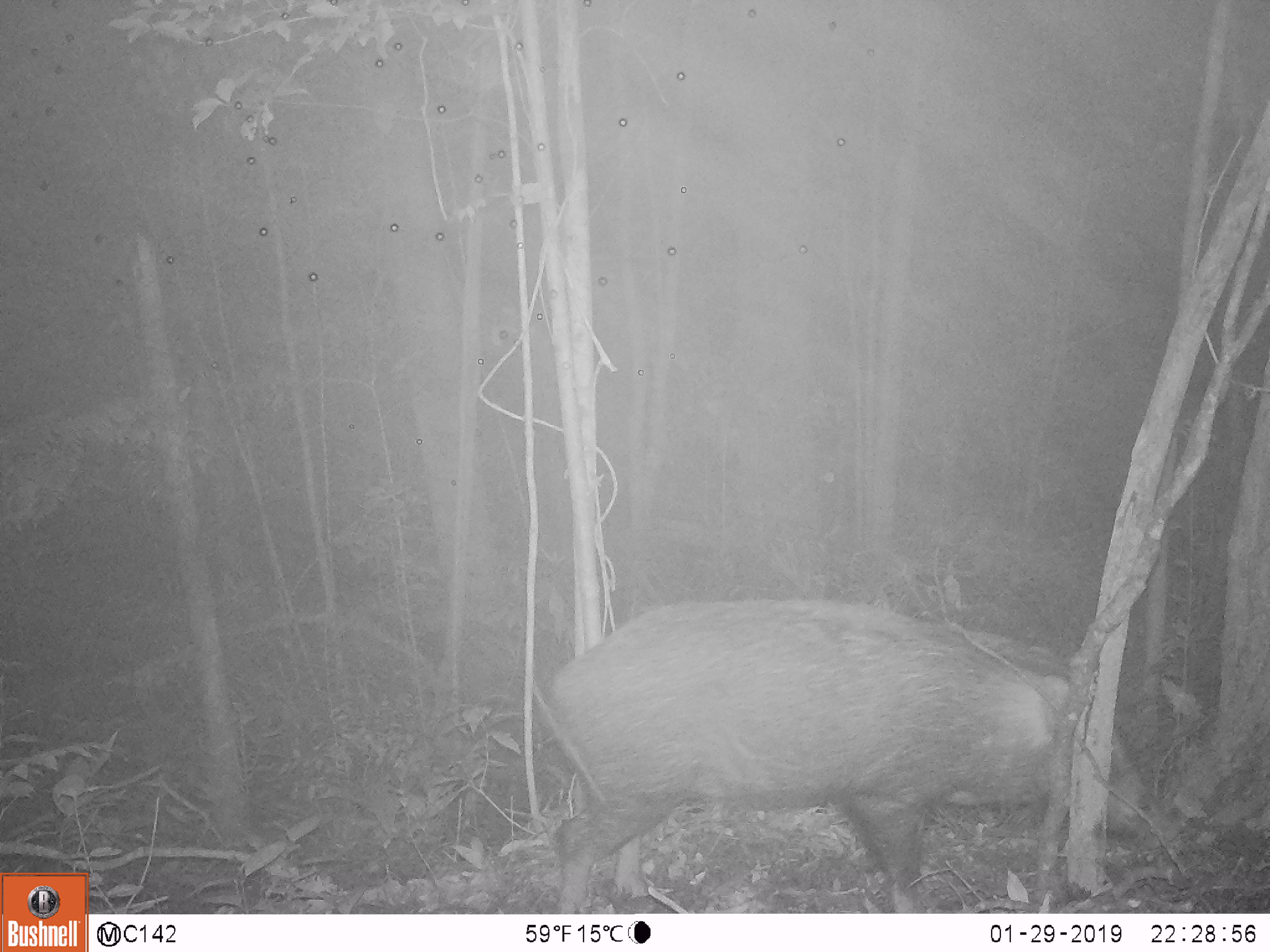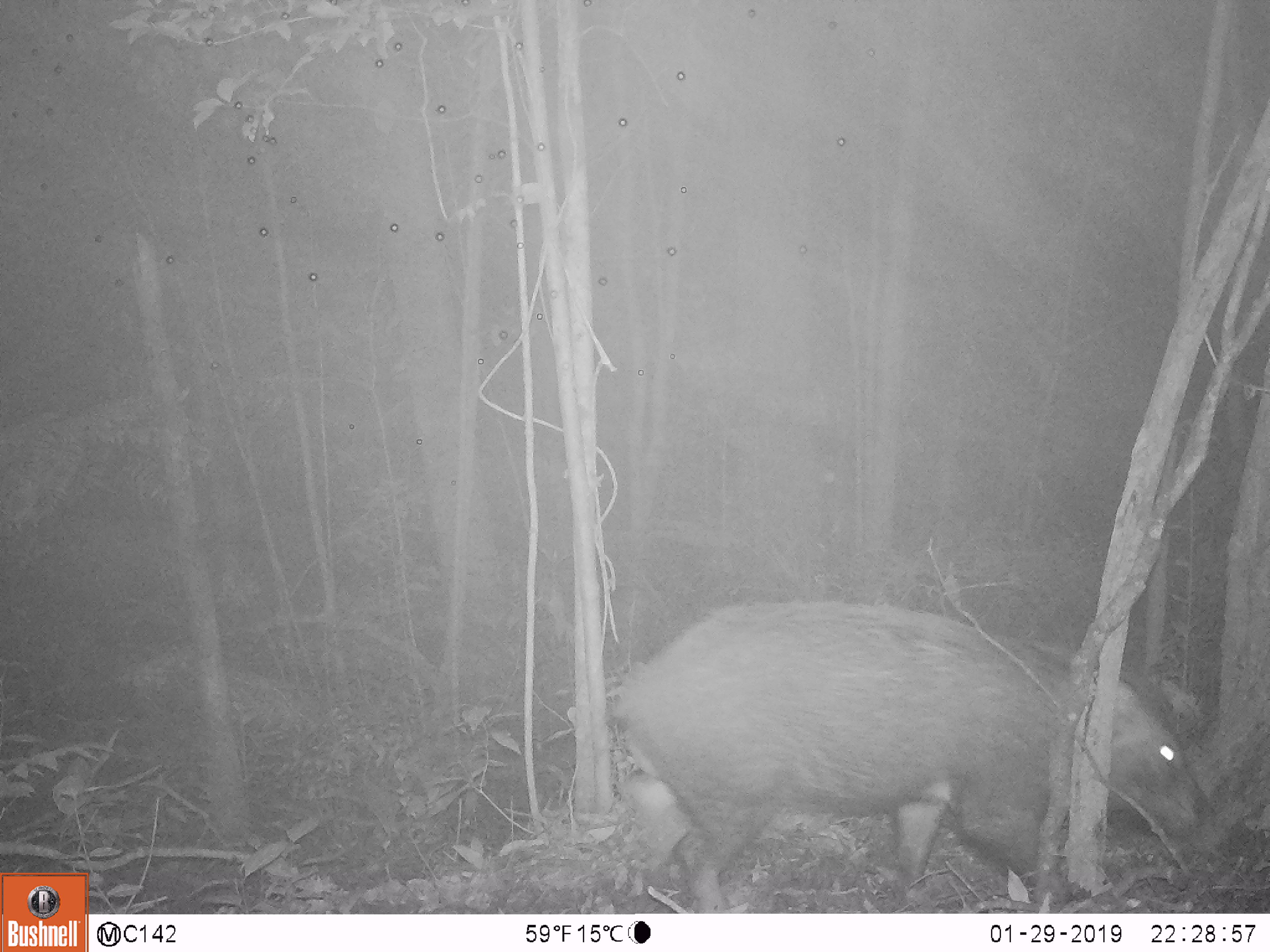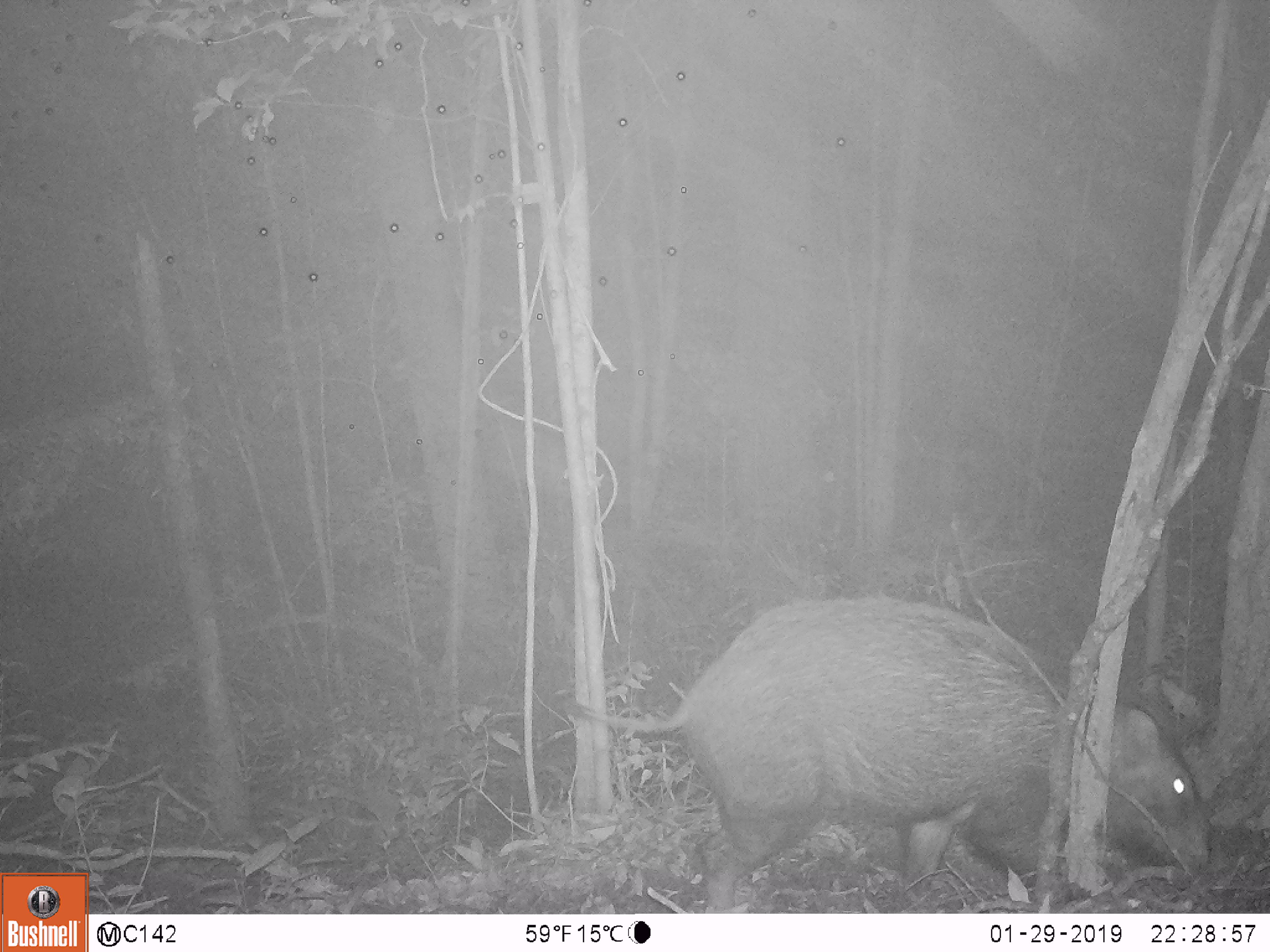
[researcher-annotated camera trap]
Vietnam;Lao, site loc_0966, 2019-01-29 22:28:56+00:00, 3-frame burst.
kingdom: Animalia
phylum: Chordata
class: Mammalia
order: Artiodactyla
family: Suidae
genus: Sus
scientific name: Sus scrofa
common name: eurasian wild pig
Eurasian wild pig (Sus scrofa). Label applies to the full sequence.